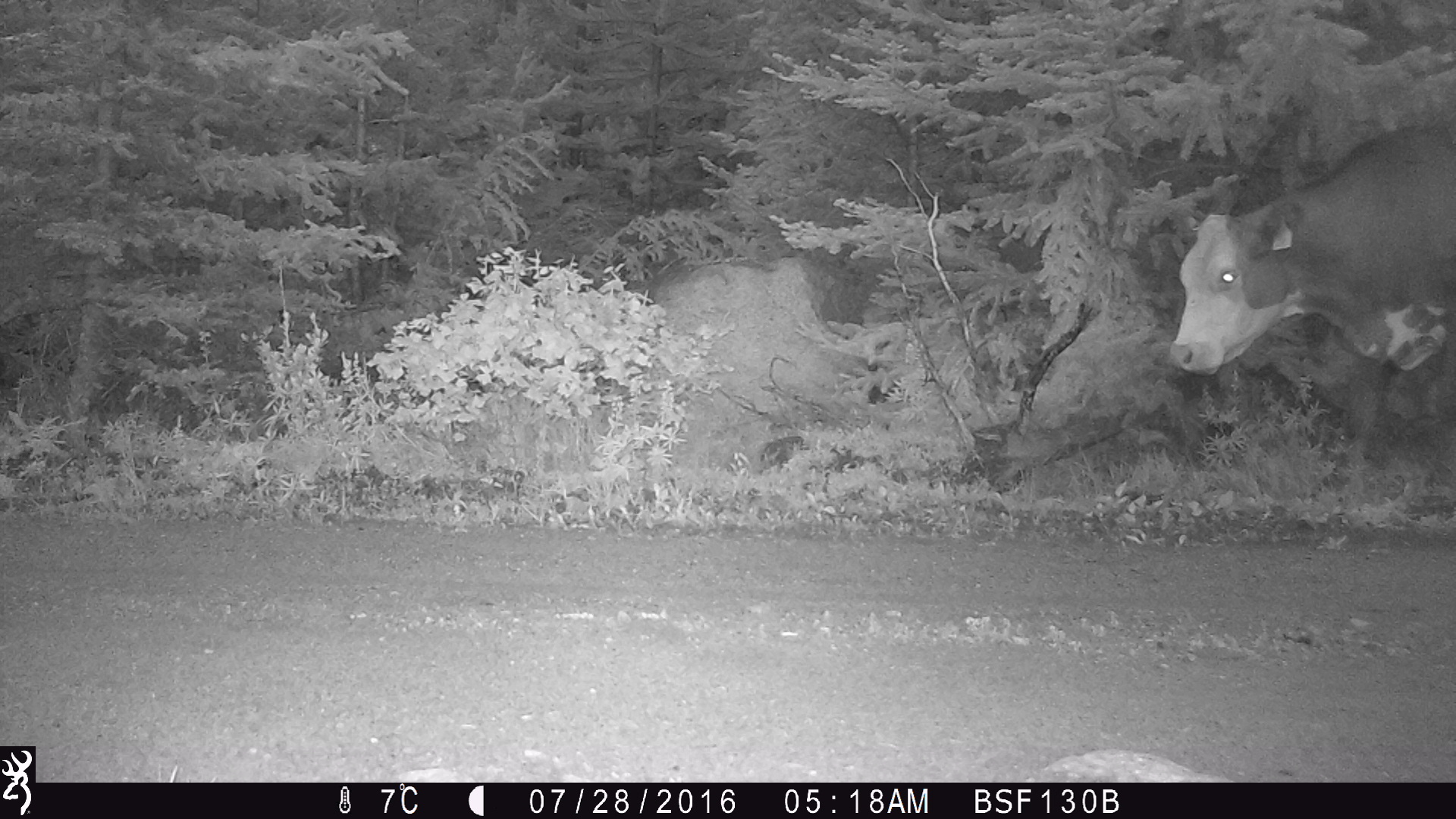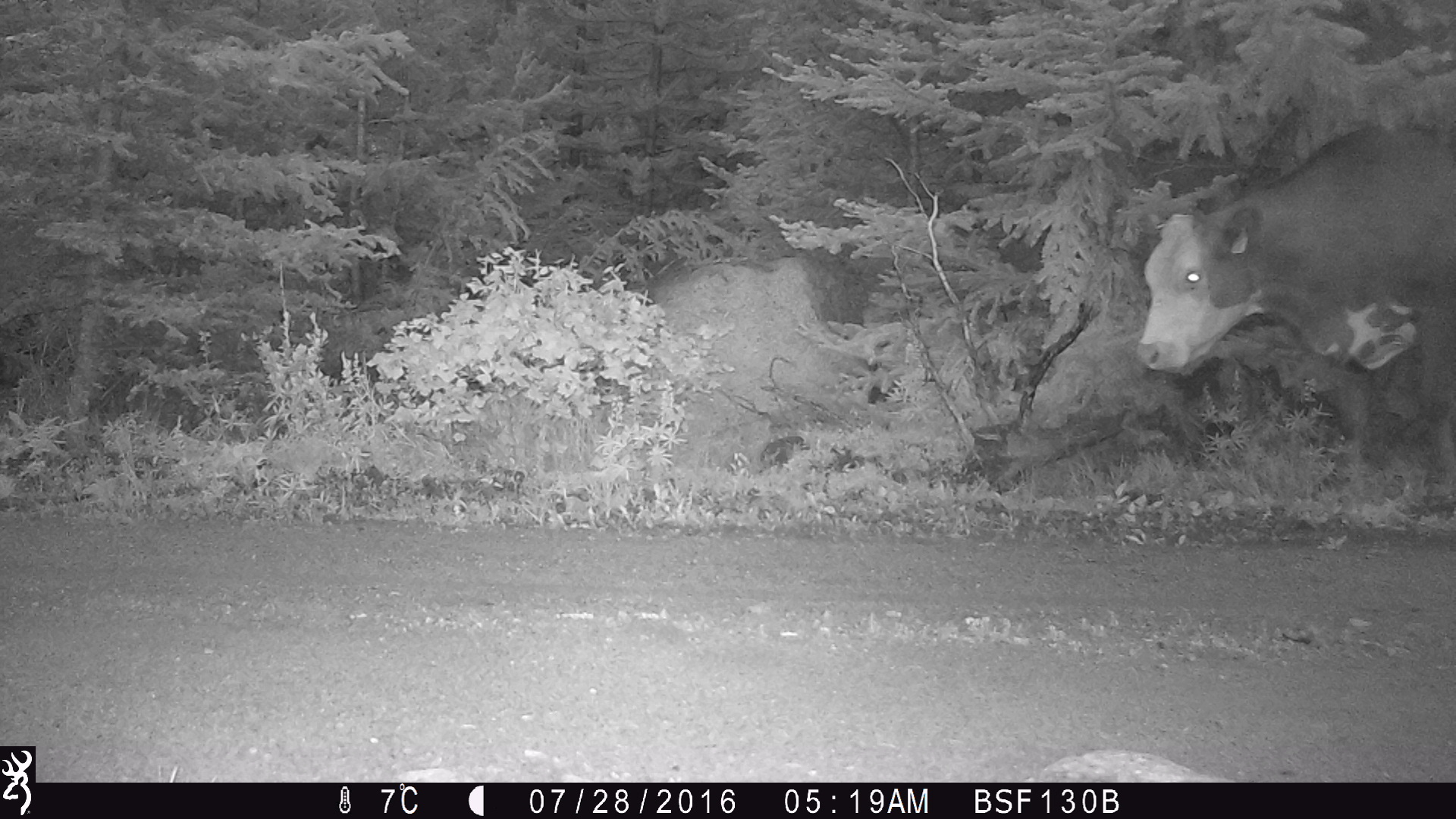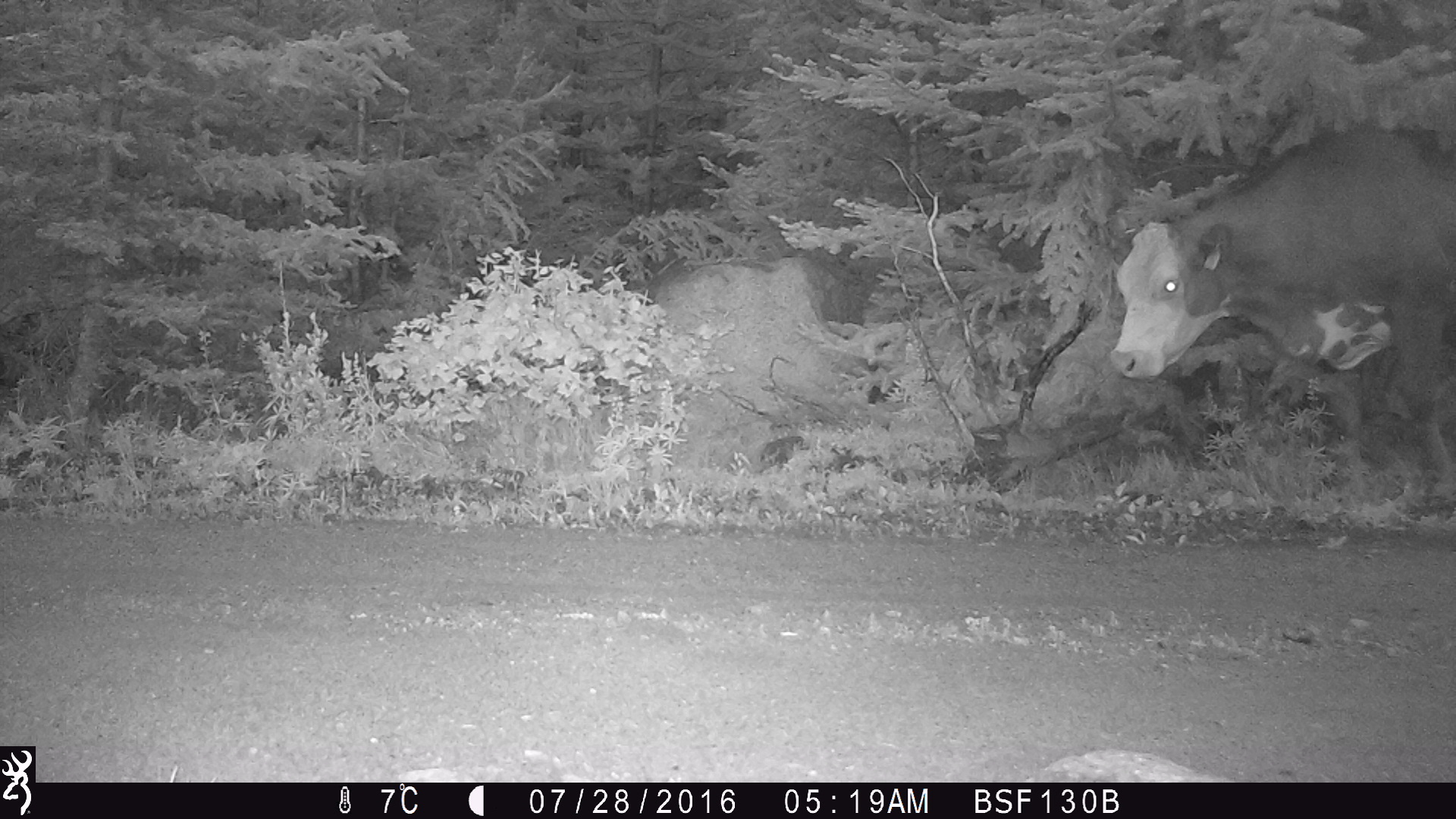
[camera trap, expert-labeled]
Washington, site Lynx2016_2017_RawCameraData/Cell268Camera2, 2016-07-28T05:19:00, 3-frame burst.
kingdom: Animalia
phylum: Chordata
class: Mammalia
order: Artiodactyla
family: Bovidae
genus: Bos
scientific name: Bos taurus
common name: domestic cattle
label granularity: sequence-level